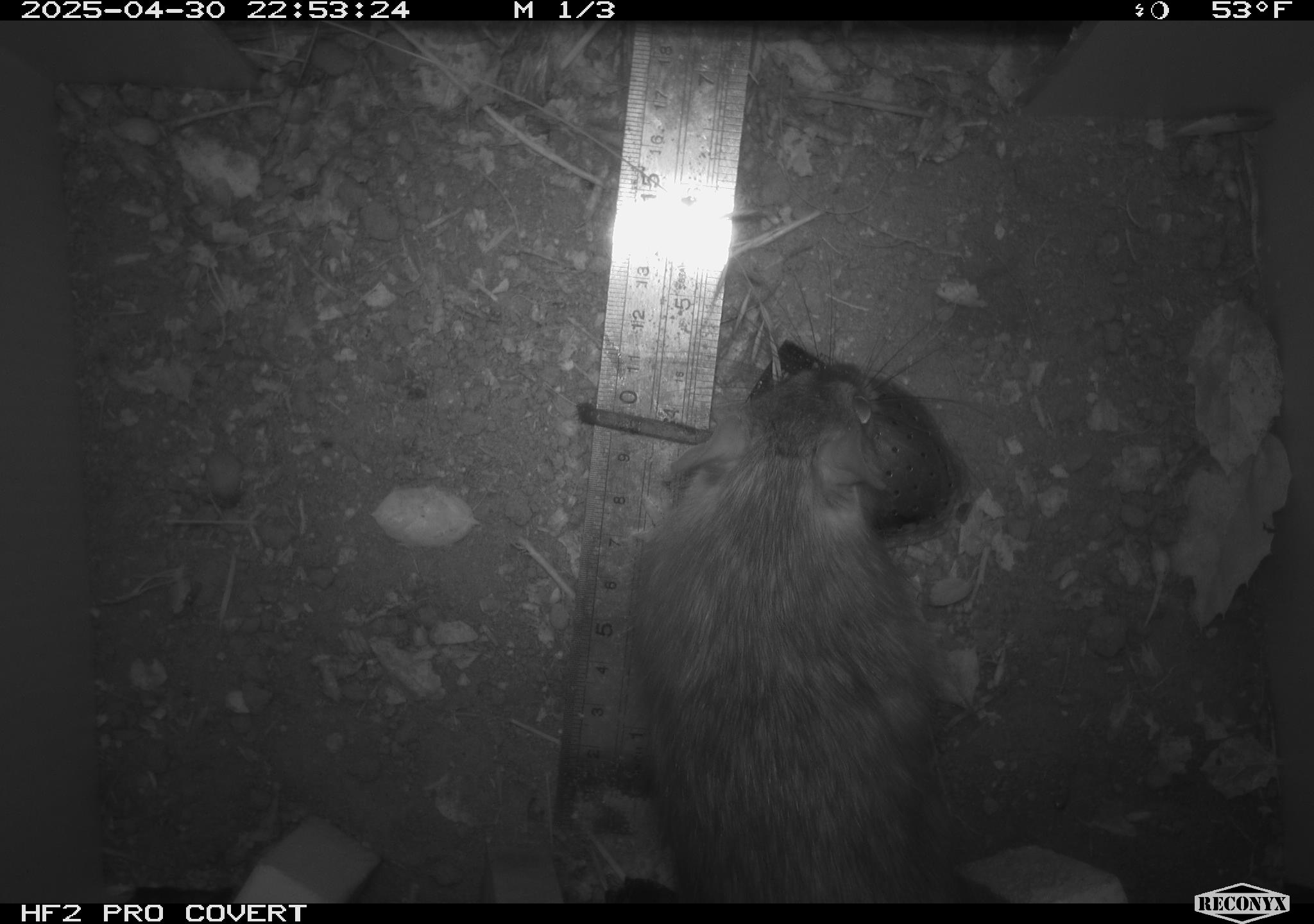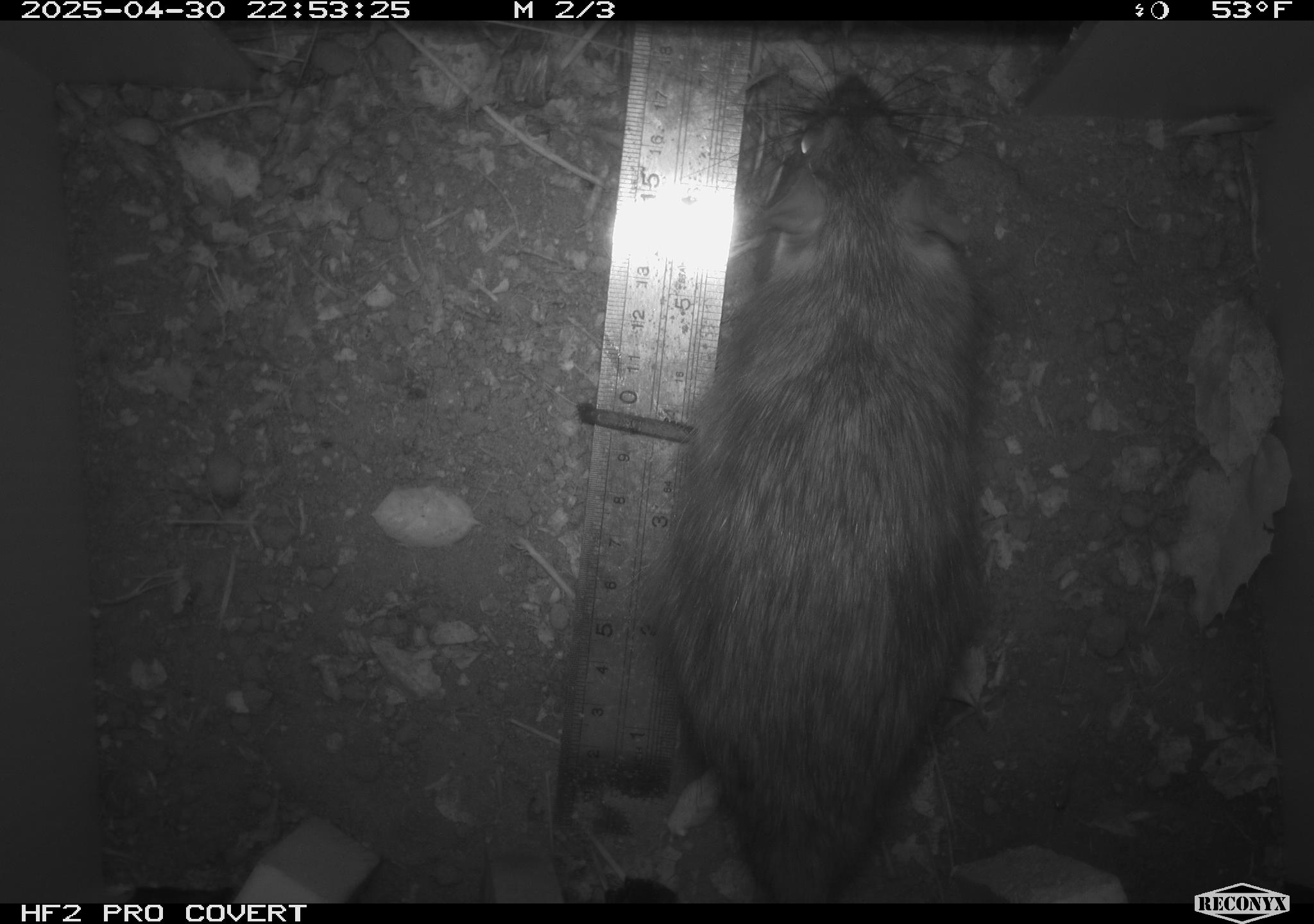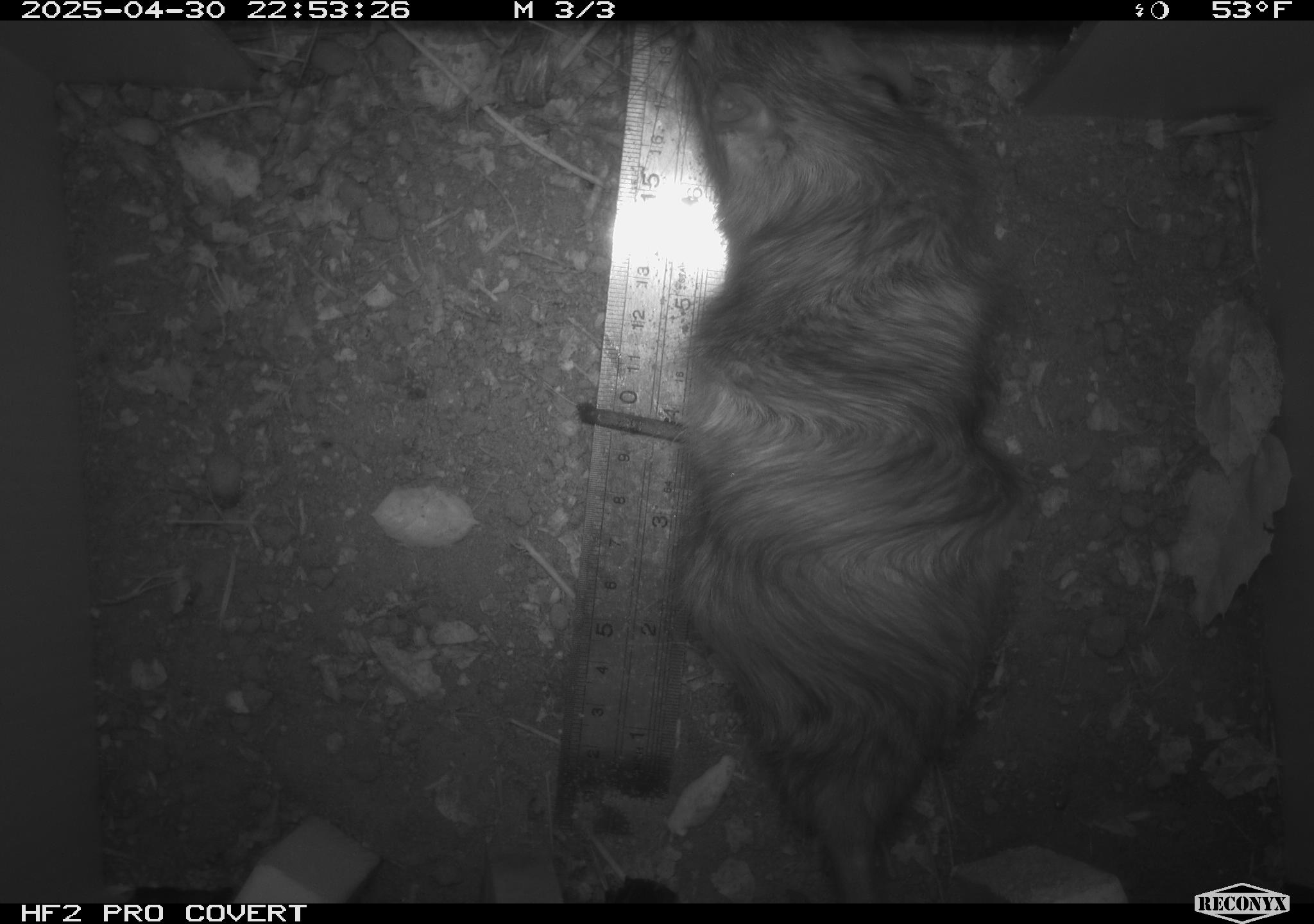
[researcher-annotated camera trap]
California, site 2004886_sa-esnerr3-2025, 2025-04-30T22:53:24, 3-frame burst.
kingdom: Animalia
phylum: Chordata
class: Mammalia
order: Rodentia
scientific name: Rodentia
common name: rodent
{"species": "rodent (Rodentia)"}